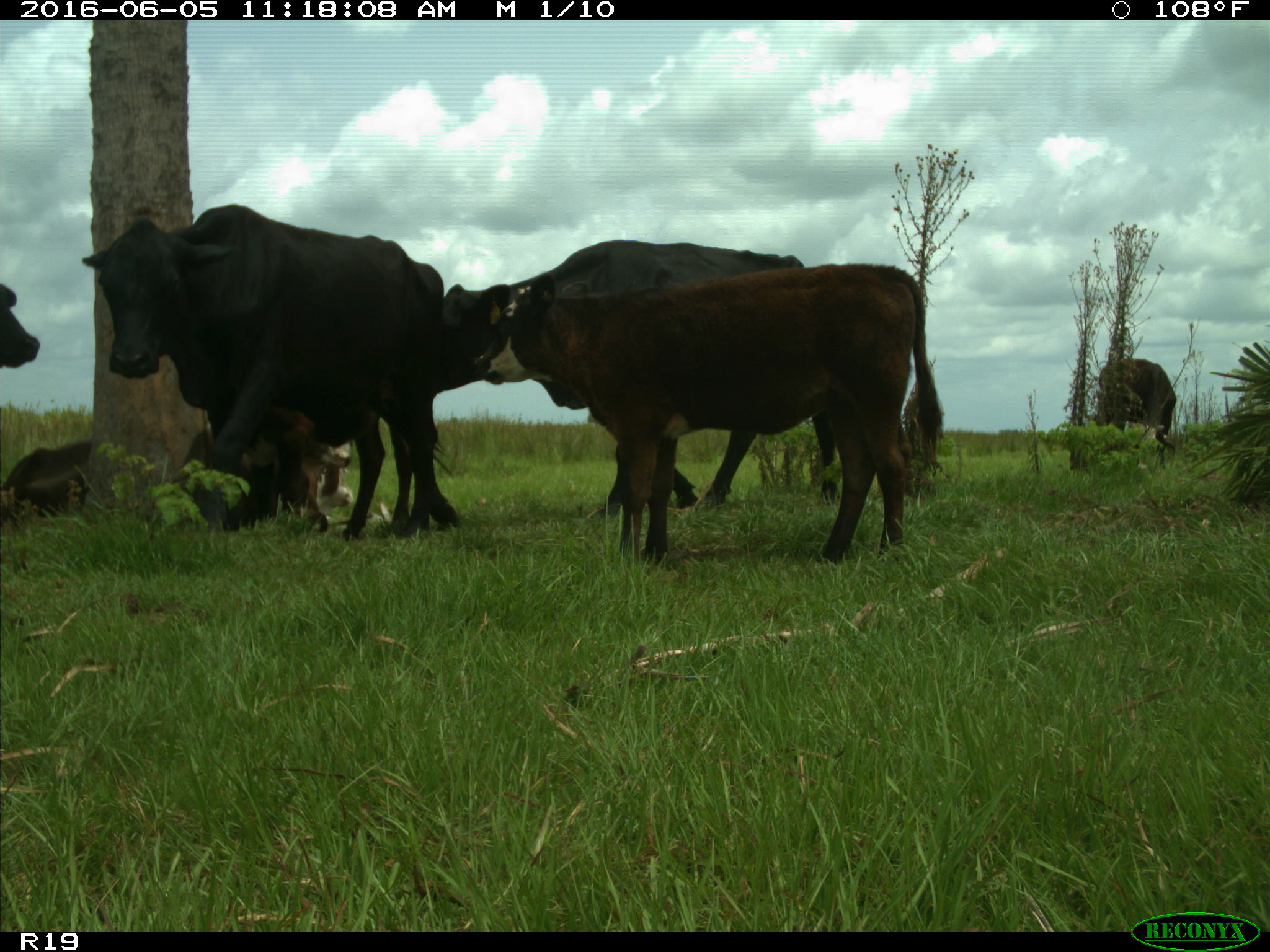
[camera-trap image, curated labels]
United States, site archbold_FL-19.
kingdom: Animalia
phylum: Chordata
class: Mammalia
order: Artiodactyla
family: Bovidae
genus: Bos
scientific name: Bos taurus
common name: domestic cow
Bos taurus (domestic cow).